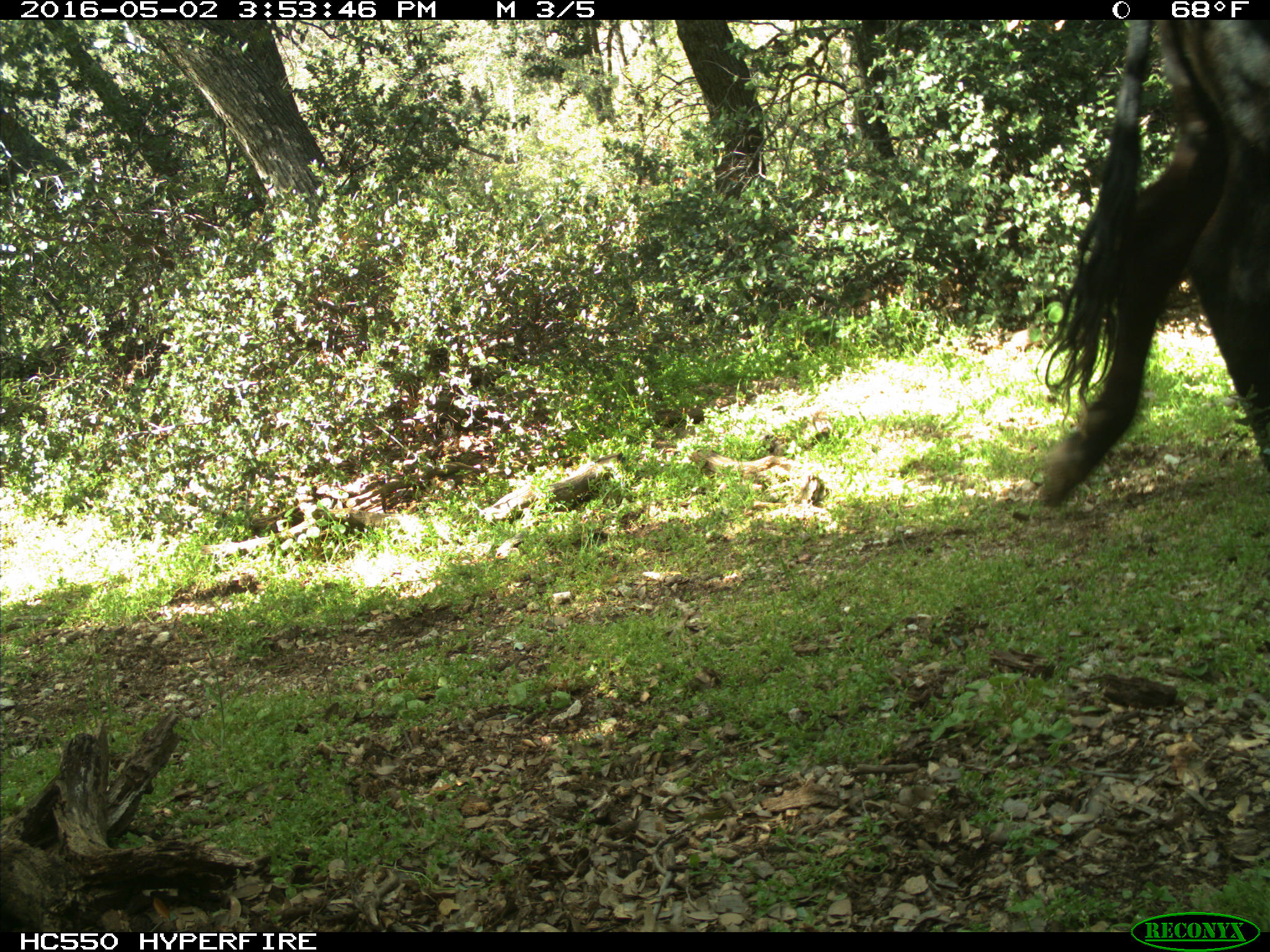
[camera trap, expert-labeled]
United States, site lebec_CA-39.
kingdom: Animalia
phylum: Chordata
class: Mammalia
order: Artiodactyla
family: Bovidae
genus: Bos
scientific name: Bos taurus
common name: domestic cow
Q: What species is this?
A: Bos taurus (domestic cow).